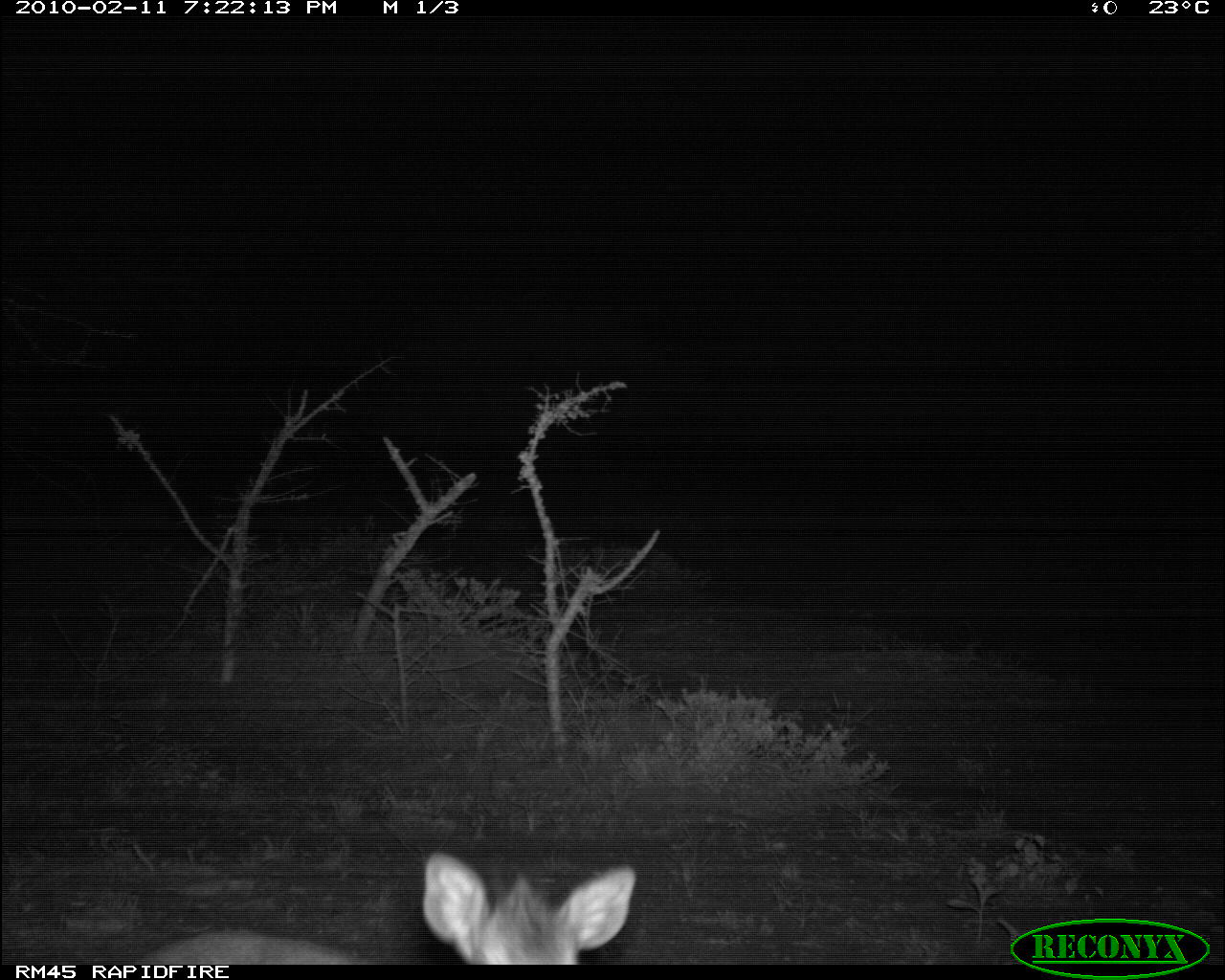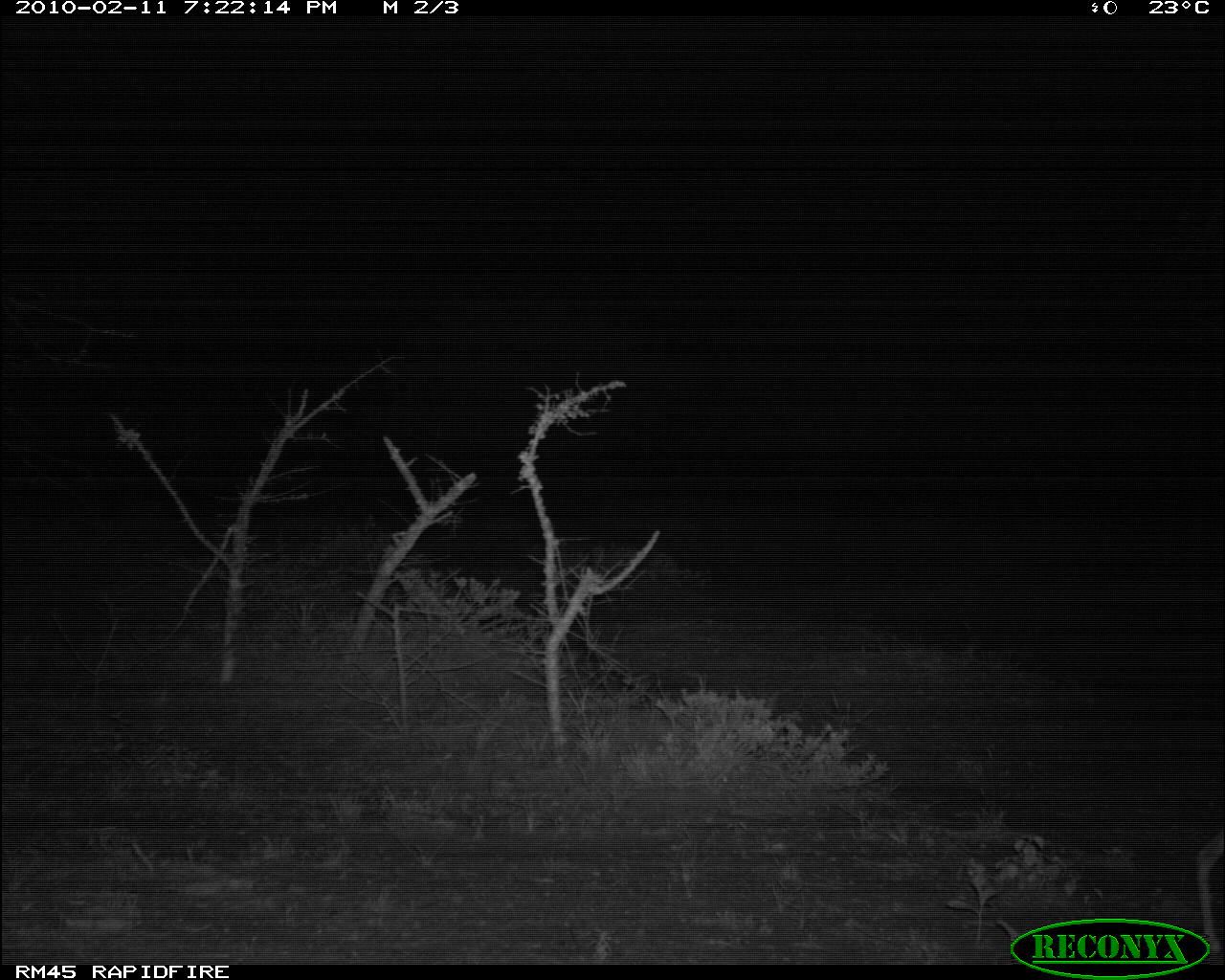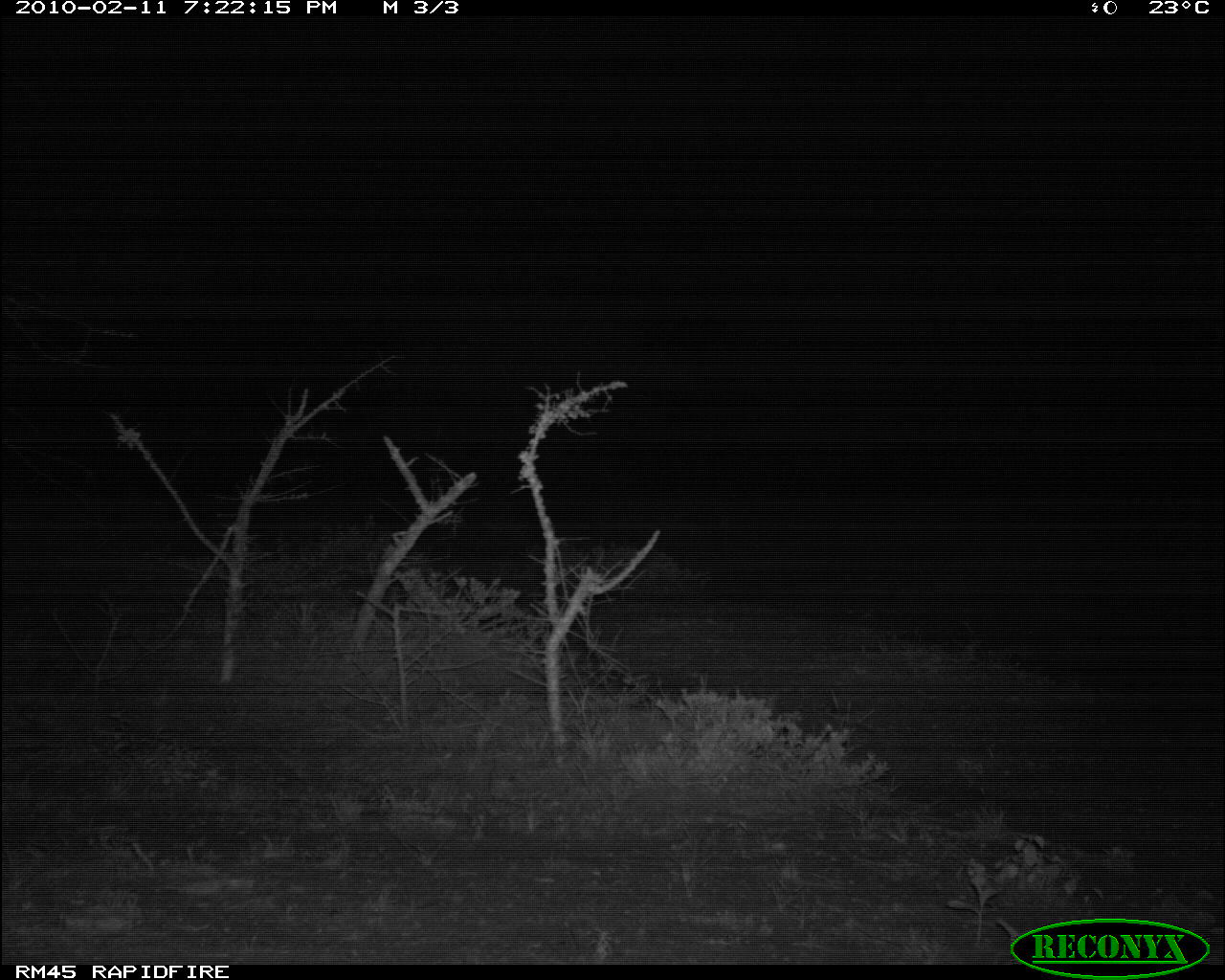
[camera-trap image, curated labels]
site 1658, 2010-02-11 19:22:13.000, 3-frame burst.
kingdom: Animalia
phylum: Chordata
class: Mammalia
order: Artiodactyla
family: Bovidae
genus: Madoqua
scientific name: Madoqua guentheri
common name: günther's dik-dik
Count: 1.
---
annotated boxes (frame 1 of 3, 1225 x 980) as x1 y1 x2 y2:
madoqua guentheri: 101 845 636 965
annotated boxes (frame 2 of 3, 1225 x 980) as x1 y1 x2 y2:
madoqua guentheri: 1189 817 1225 965